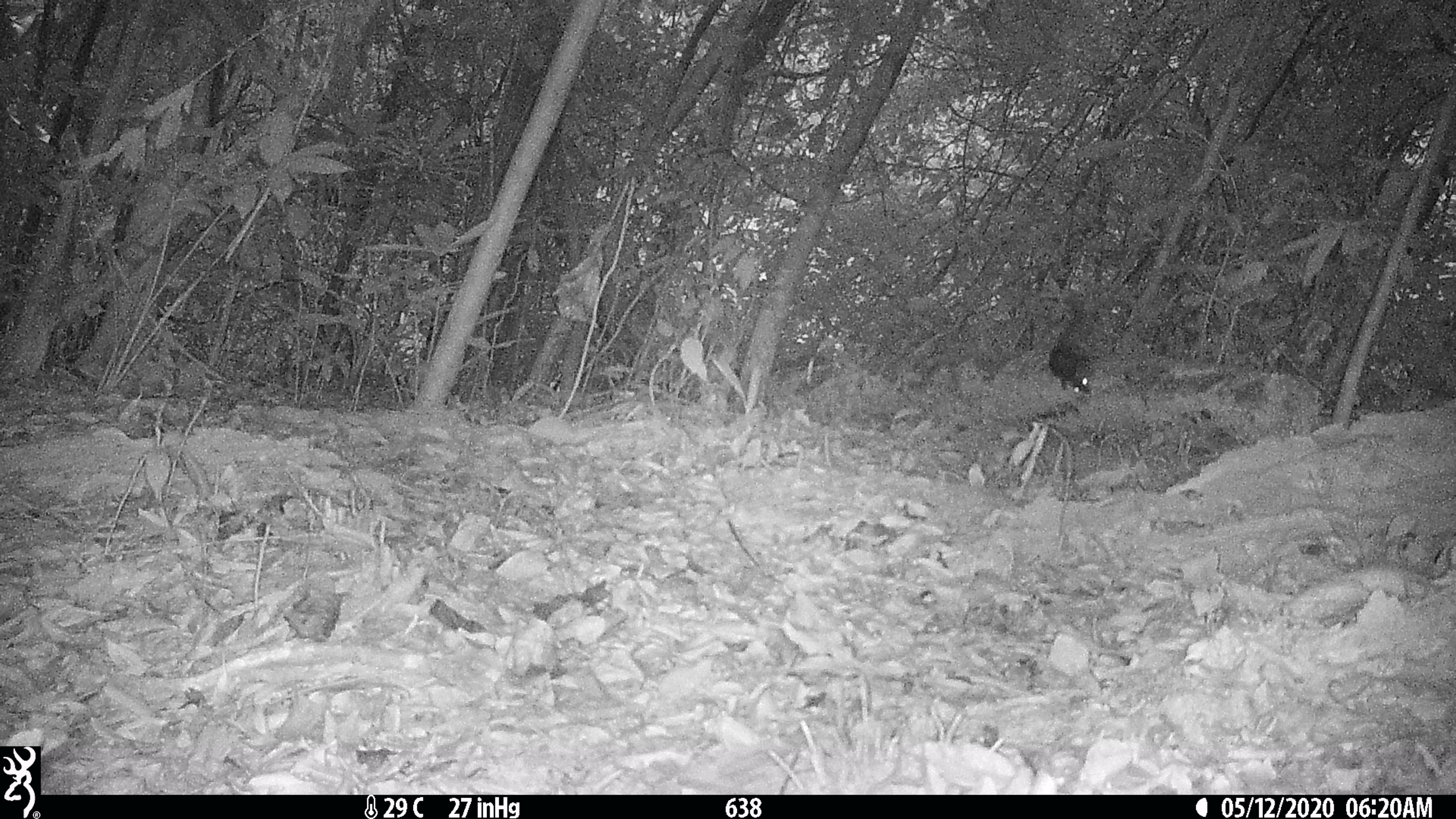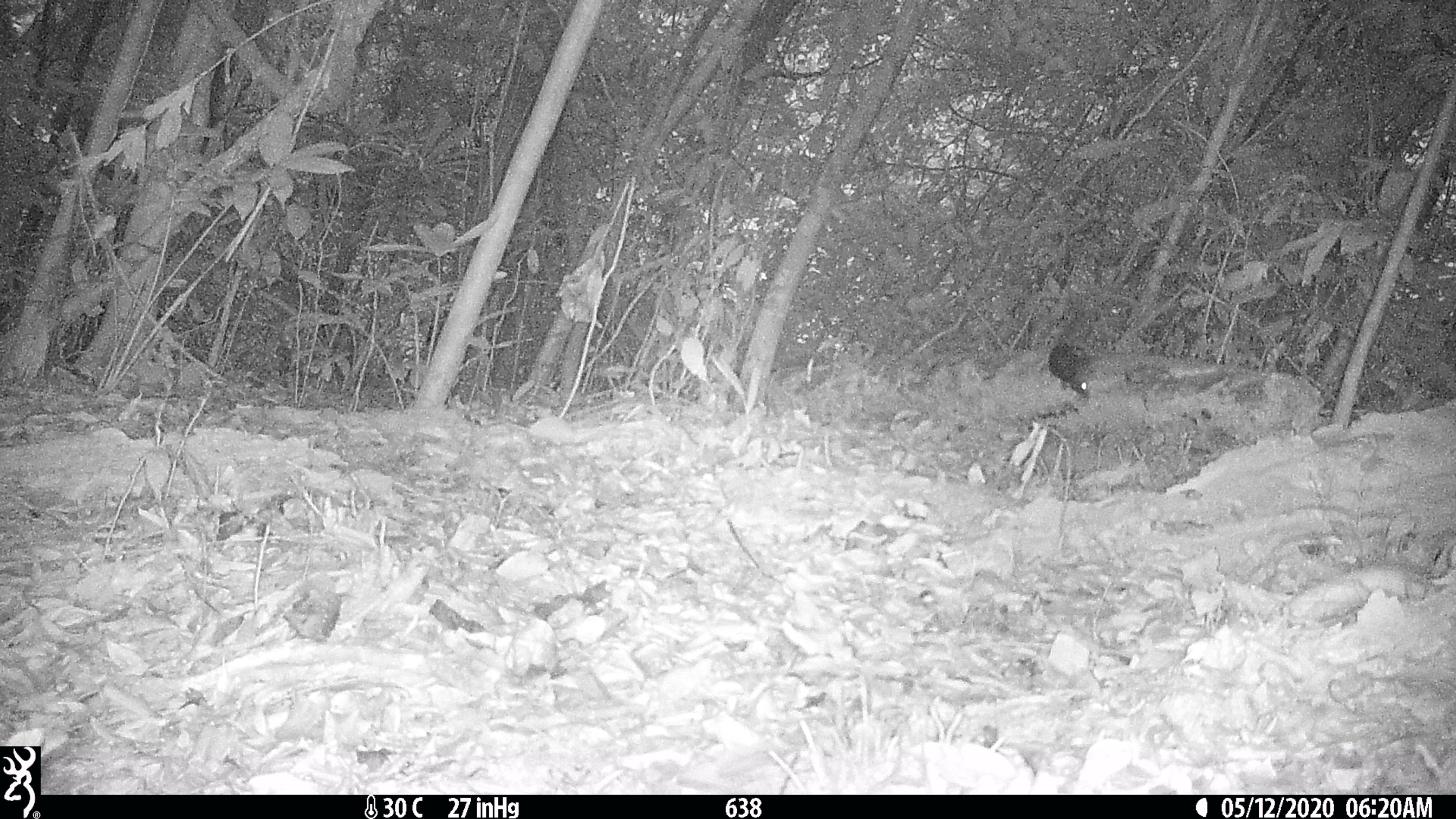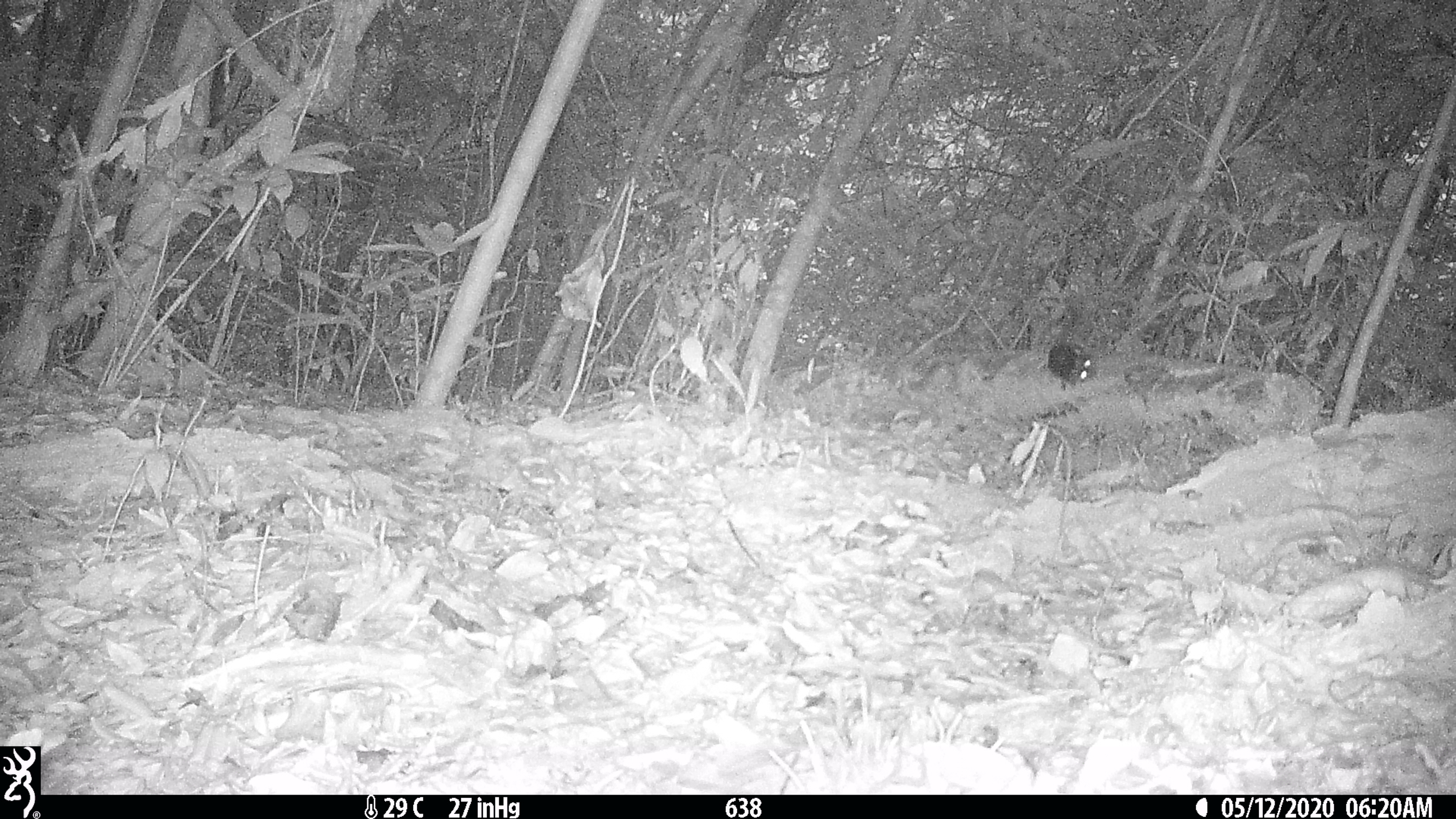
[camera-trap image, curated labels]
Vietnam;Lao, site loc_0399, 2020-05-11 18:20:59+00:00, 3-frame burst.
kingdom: Animalia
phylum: Chordata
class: Mammalia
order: Rodentia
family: Sciuridae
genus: Dremomys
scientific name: Dremomys rufigenis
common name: red-cheeked squirrel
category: red cheeked squirrel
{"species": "red cheeked squirrel (red-cheeked squirrel) (Dremomys rufigenis)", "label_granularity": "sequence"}